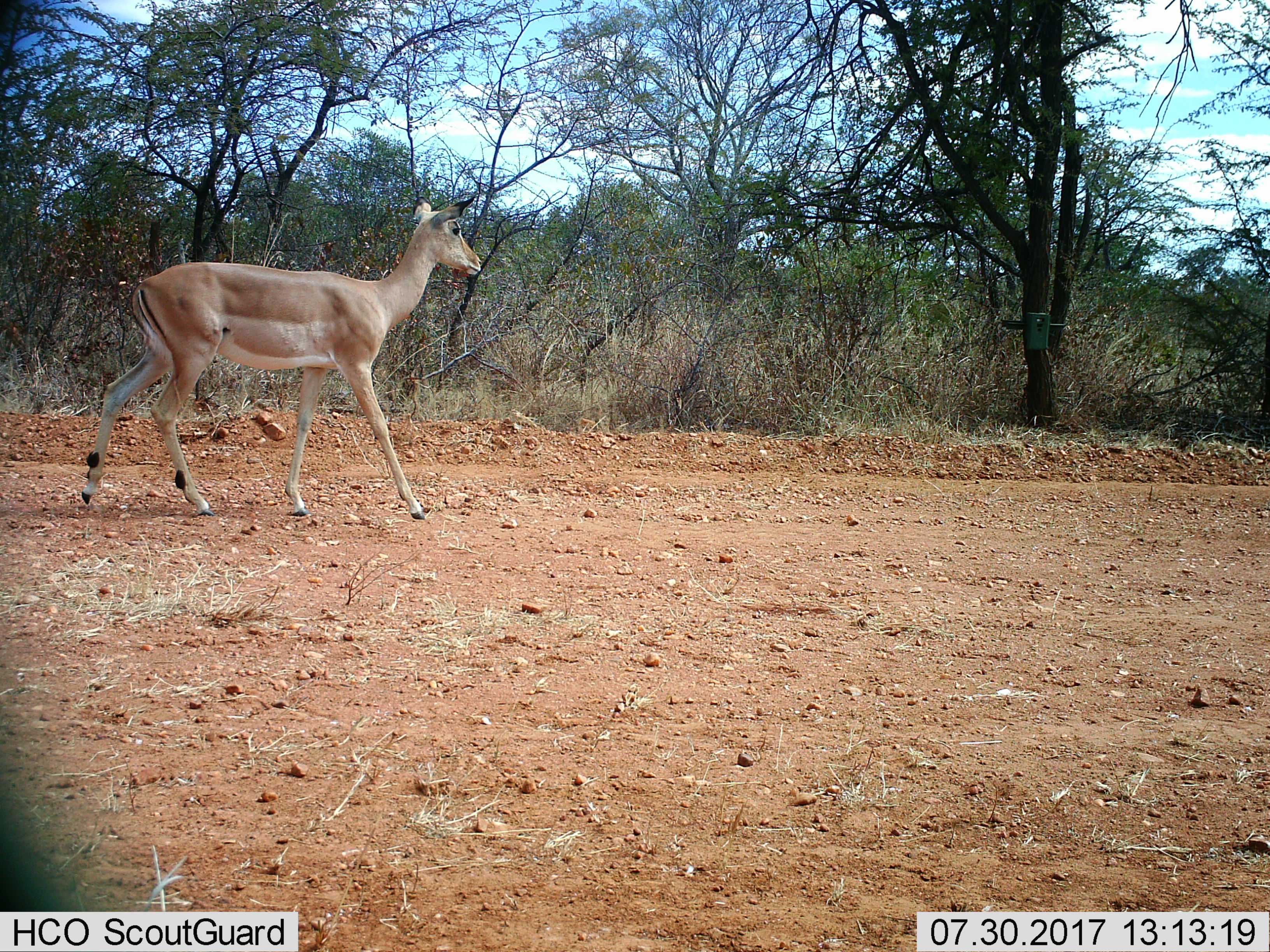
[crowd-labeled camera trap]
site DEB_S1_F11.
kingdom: Animalia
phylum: Chordata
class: Mammalia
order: Artiodactyla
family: Bovidae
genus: Aepyceros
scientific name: Aepyceros melampus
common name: impala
Impala (Aepyceros melampus), count 1. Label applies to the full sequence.